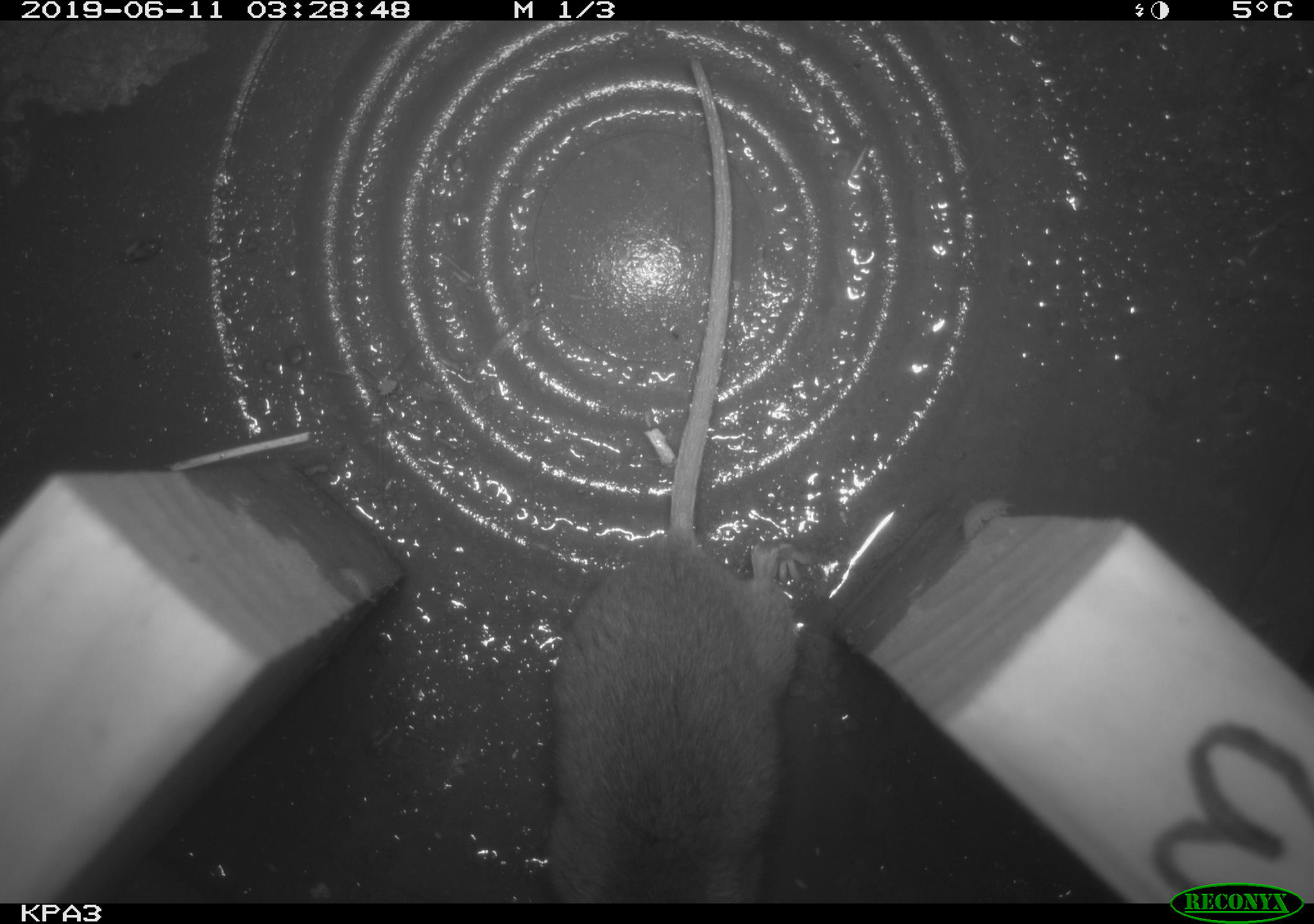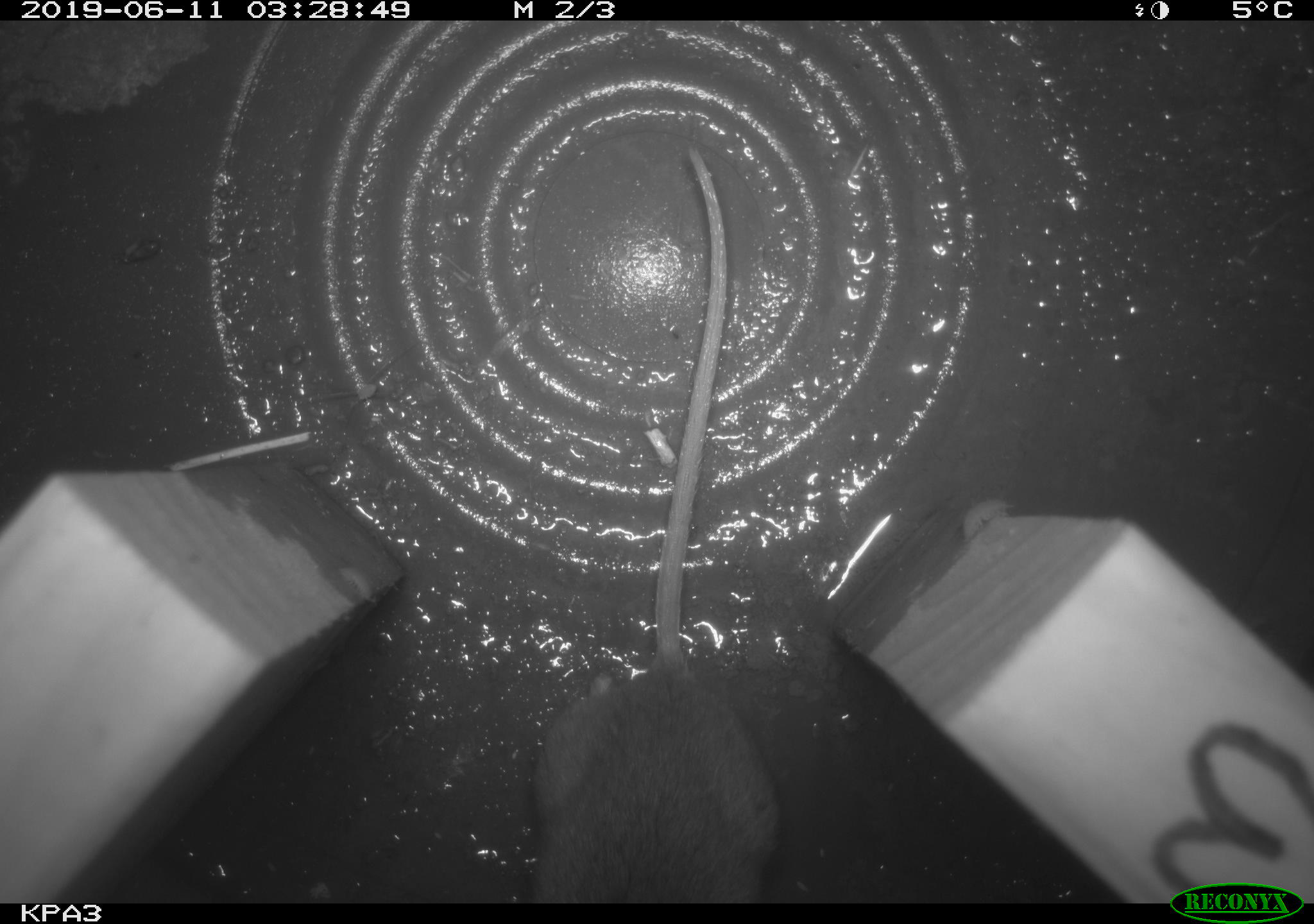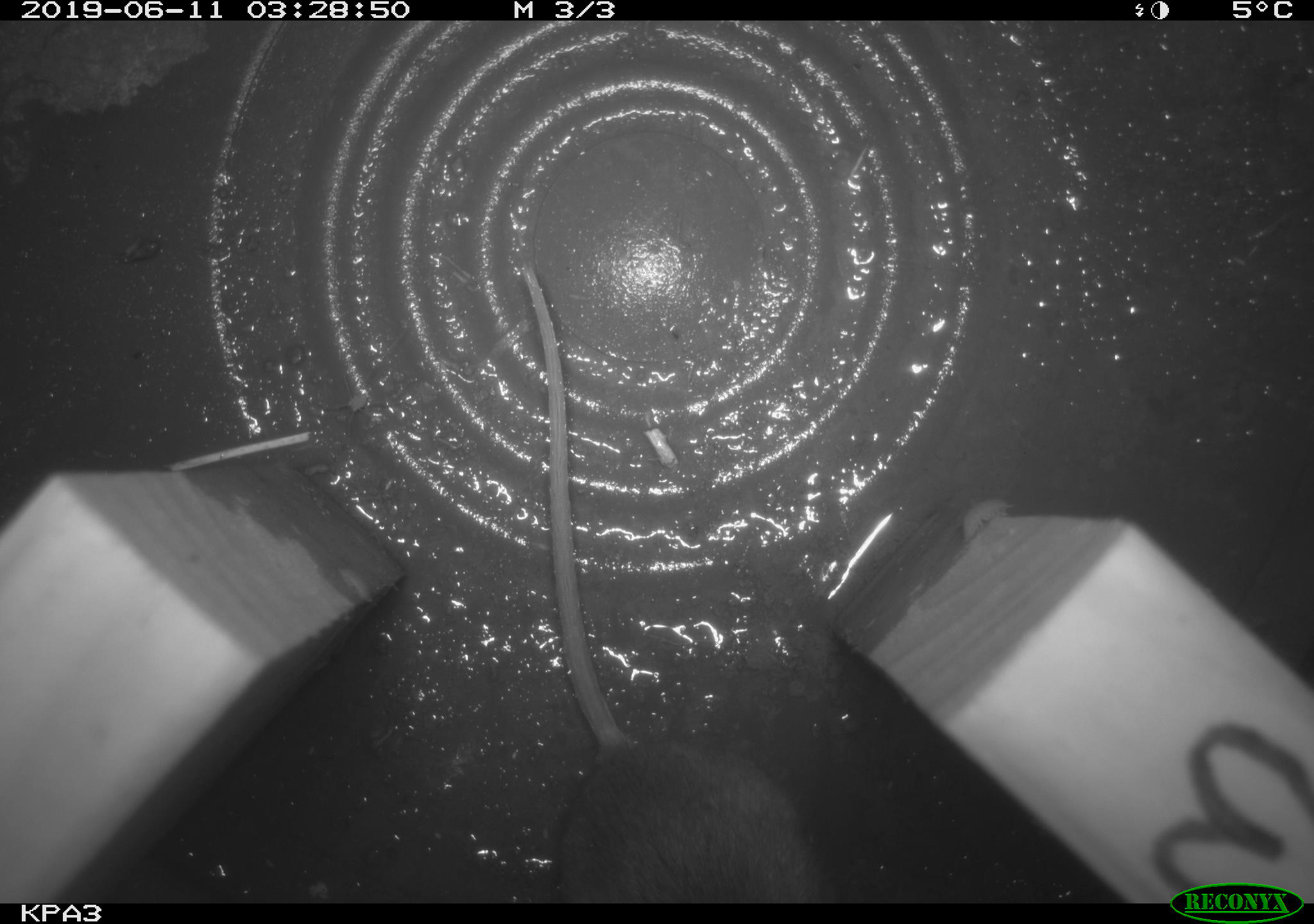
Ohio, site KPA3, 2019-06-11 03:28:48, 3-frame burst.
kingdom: Animalia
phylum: Chordata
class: Mammalia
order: Rodentia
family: Cricetidae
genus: Peromyscus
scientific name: Peromyscus leucopus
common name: white-footed mouse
White-footed mouse (Peromyscus leucopus).